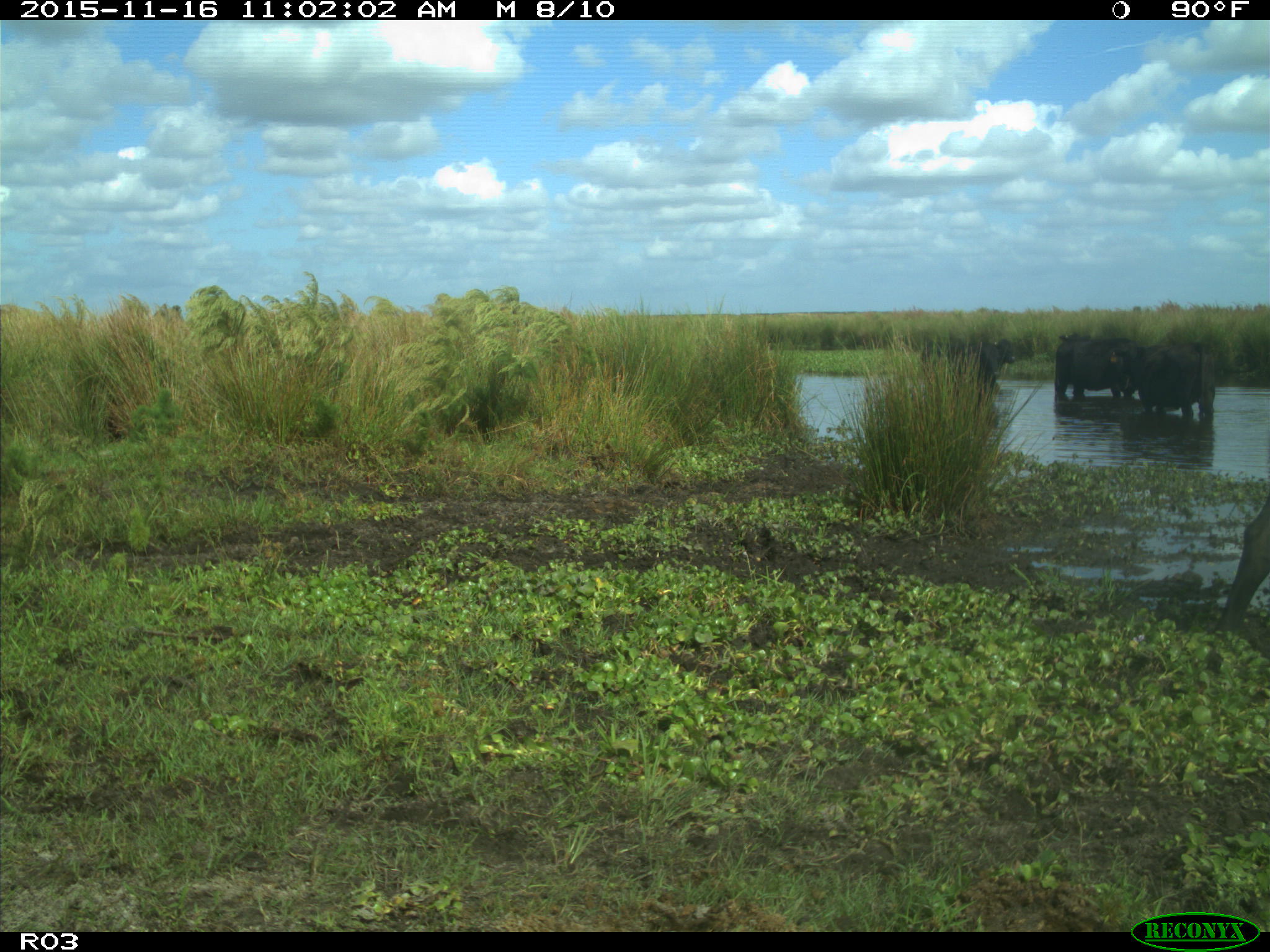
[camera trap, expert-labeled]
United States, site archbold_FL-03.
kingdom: Animalia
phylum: Chordata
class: Mammalia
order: Artiodactyla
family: Bovidae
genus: Bos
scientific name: Bos taurus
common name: domestic cow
Bos taurus (domestic cow).